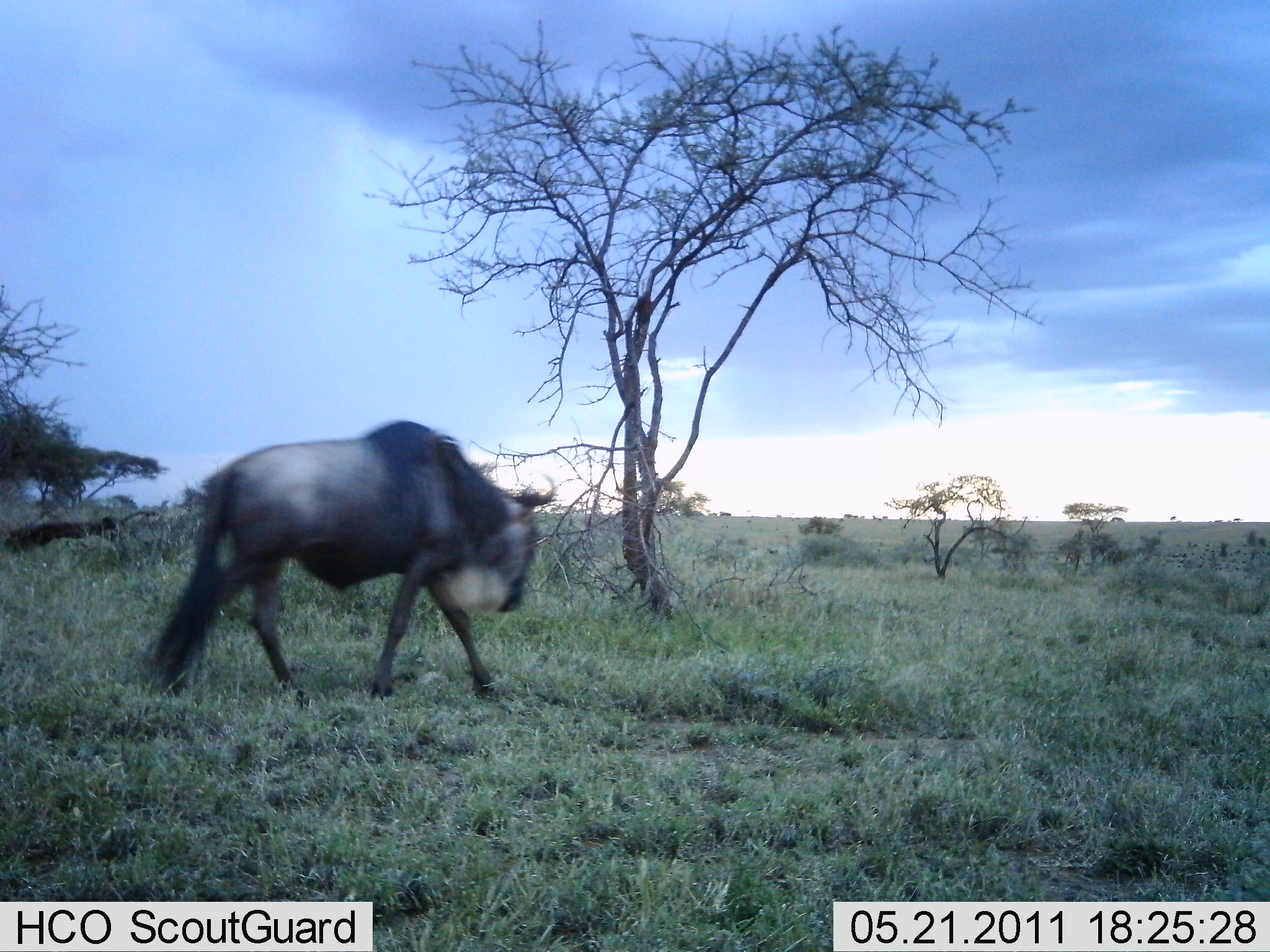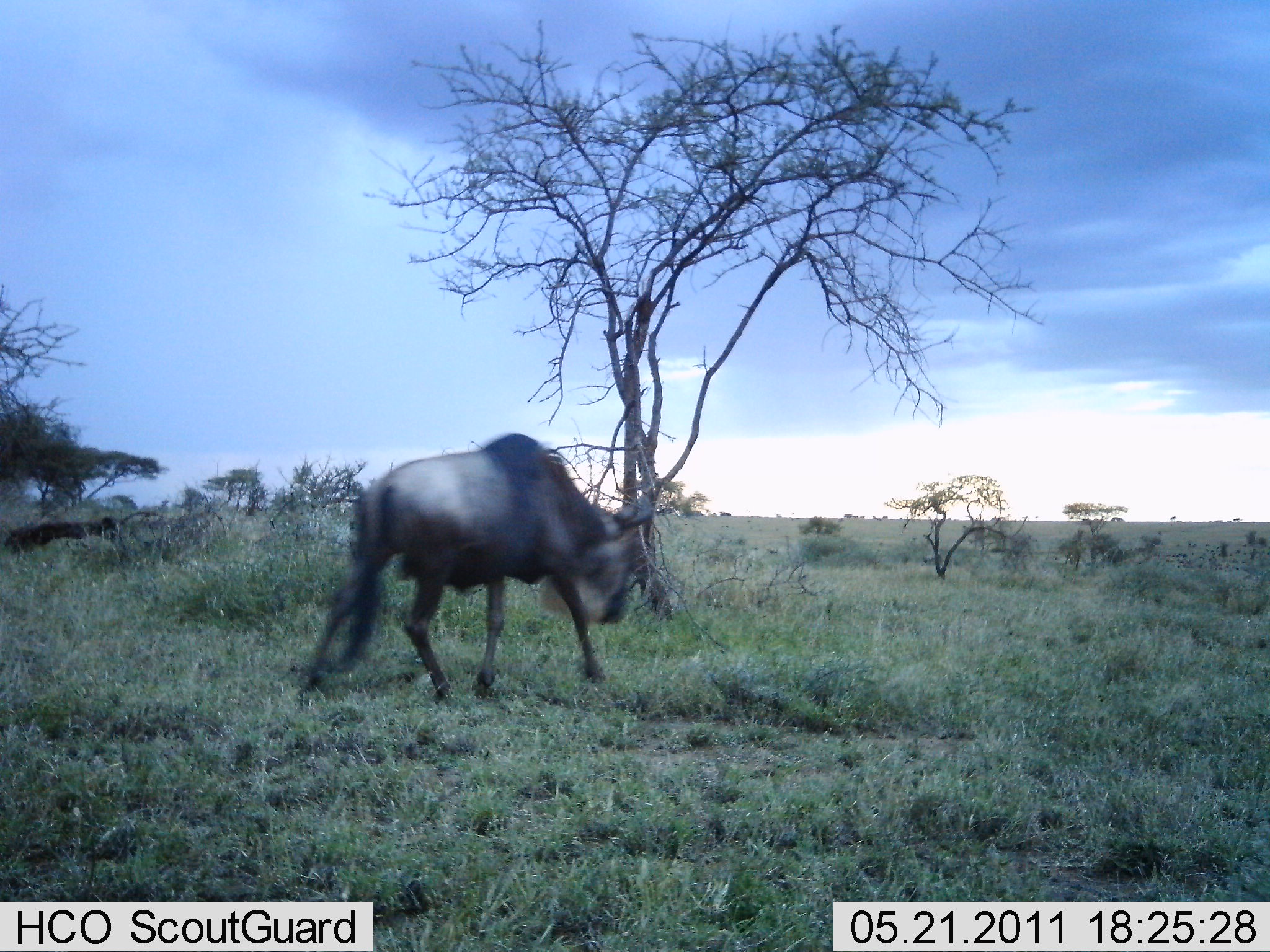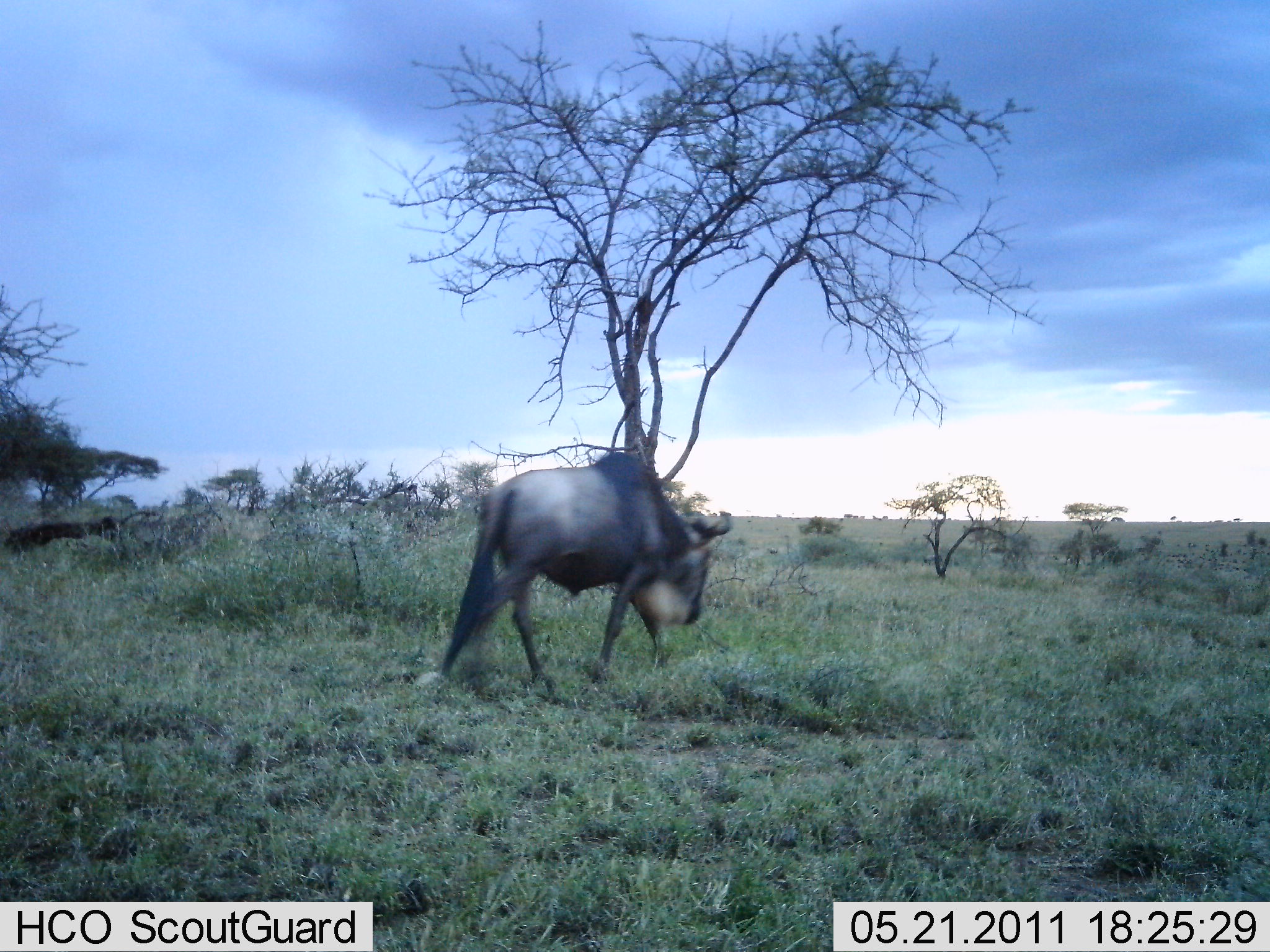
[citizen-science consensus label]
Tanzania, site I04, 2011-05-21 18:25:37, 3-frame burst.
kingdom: Animalia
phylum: Chordata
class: Mammalia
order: Artiodactyla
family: Bovidae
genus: Connochaetes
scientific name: Connochaetes taurinus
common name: blue wildebeest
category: wildebeest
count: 1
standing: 0%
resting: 0%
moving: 100%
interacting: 0%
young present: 0%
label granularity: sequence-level